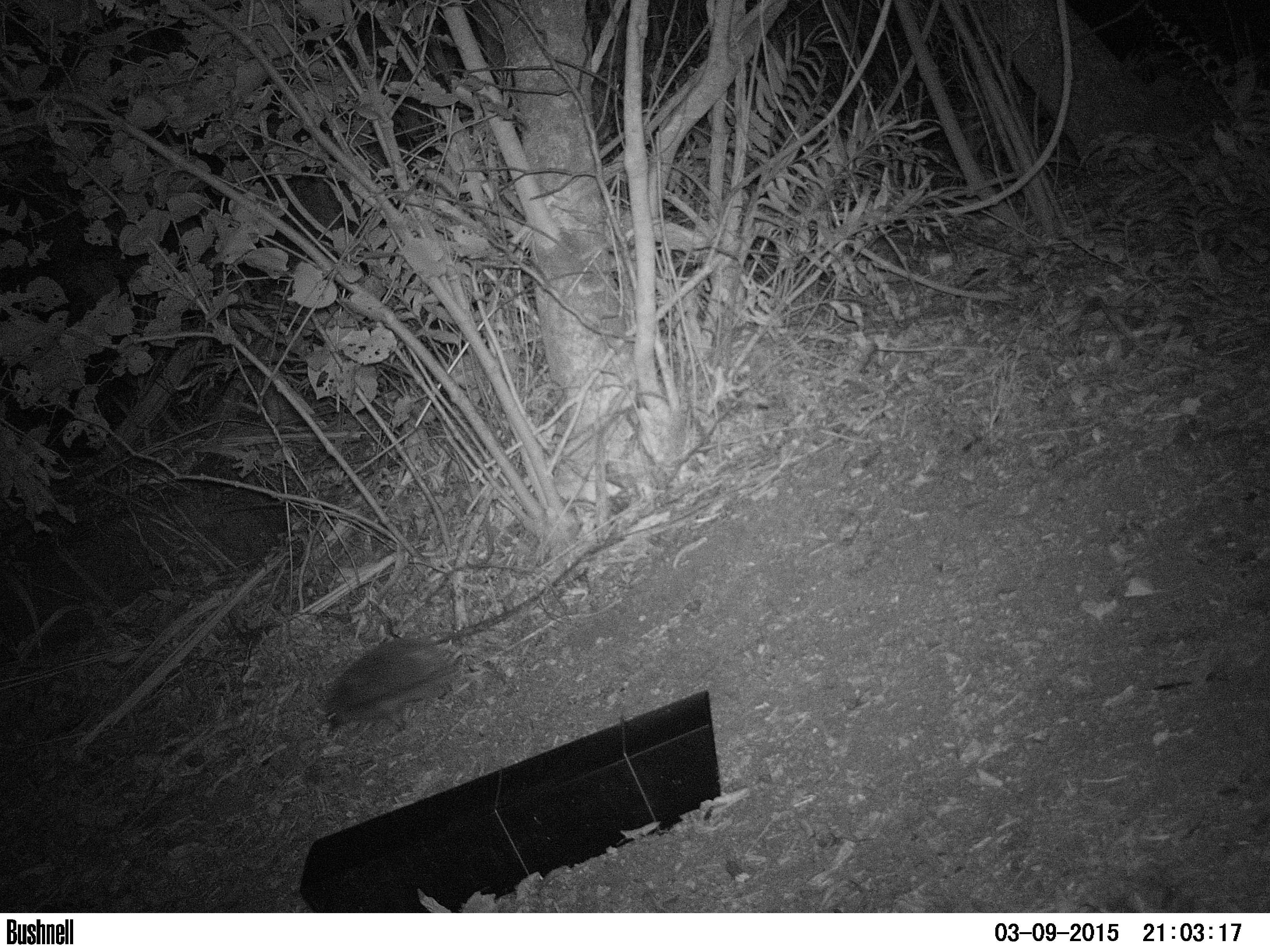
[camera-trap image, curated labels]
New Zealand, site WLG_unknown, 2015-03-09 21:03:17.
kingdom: Animalia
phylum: Chordata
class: Mammalia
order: Eulipotyphla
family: Erinaceidae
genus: Erinaceus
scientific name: Erinaceus europaeus europaeus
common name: european hedgehog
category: hedgehog